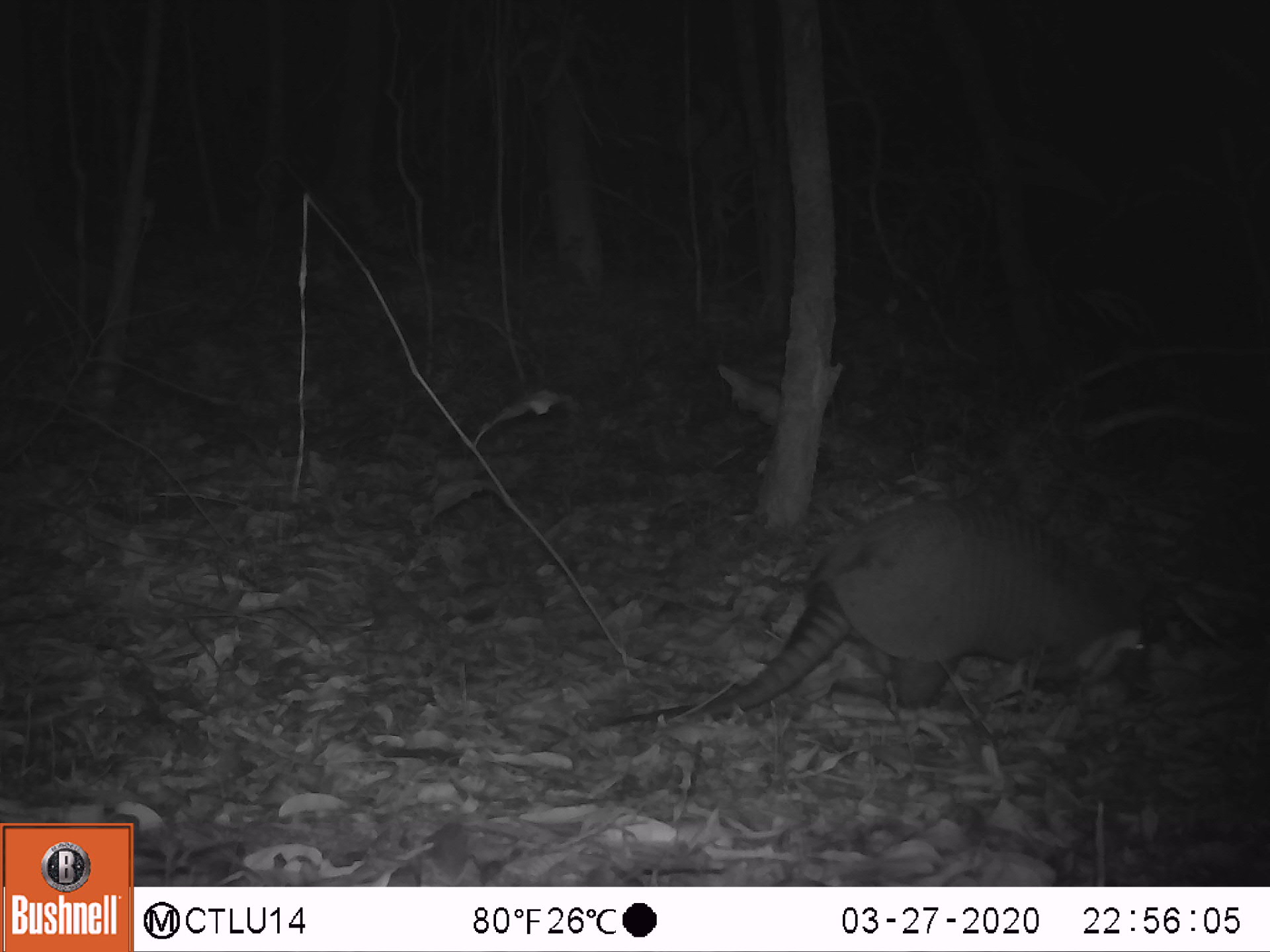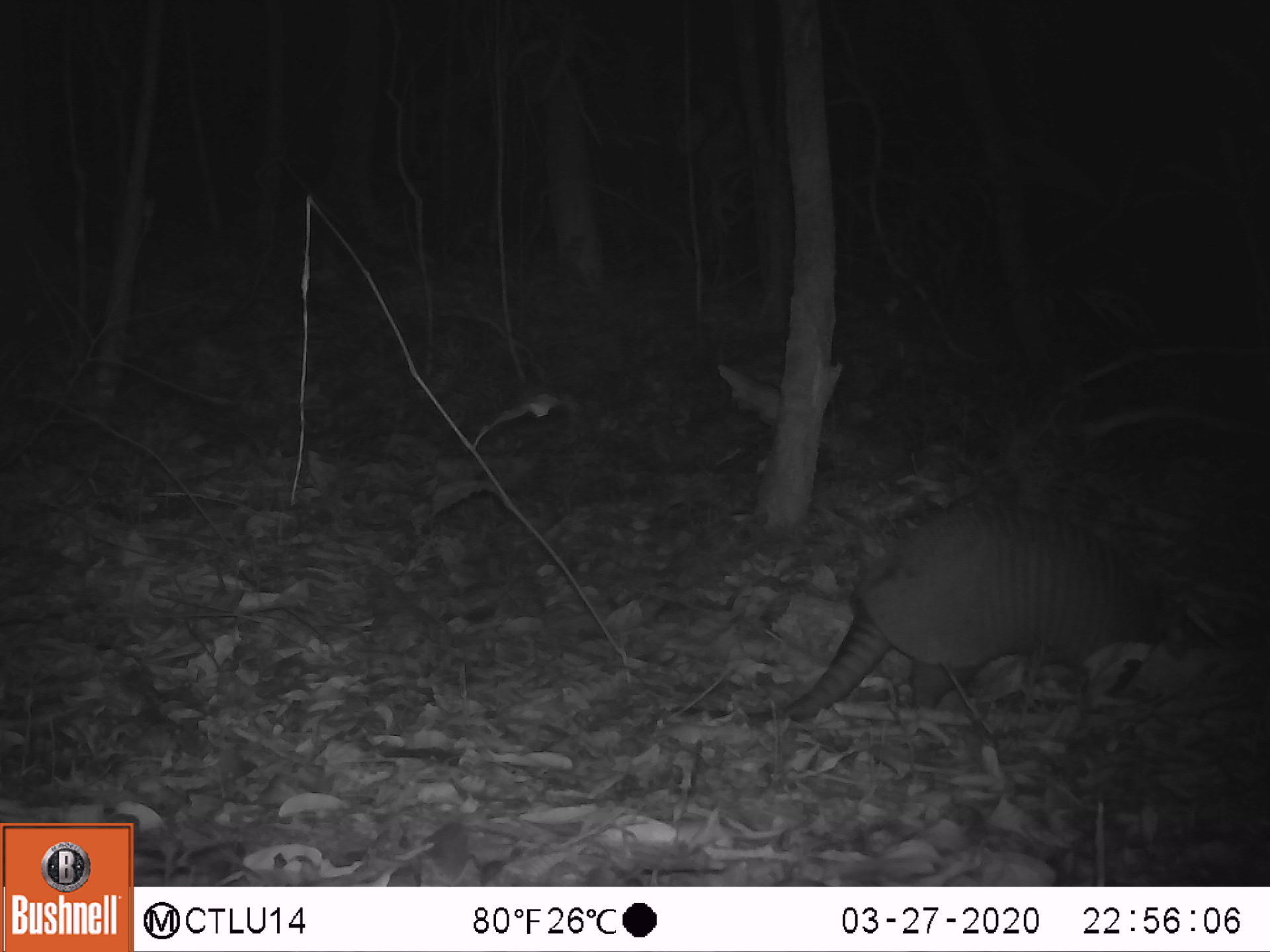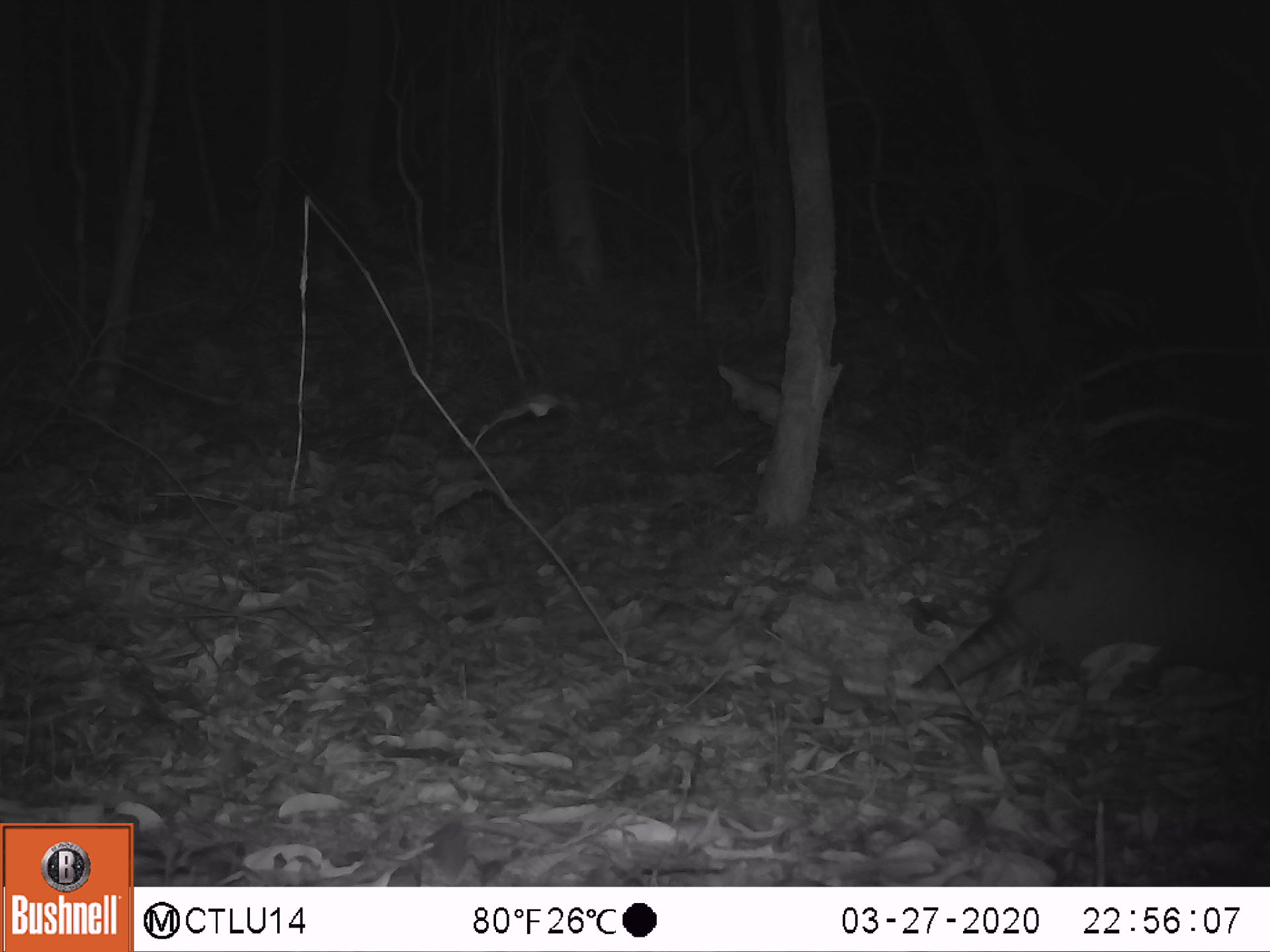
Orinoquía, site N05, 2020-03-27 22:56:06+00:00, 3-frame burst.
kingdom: Animalia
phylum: Chordata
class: Mammalia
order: Cingulata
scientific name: Cingulata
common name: armadillo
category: unknown armadillo